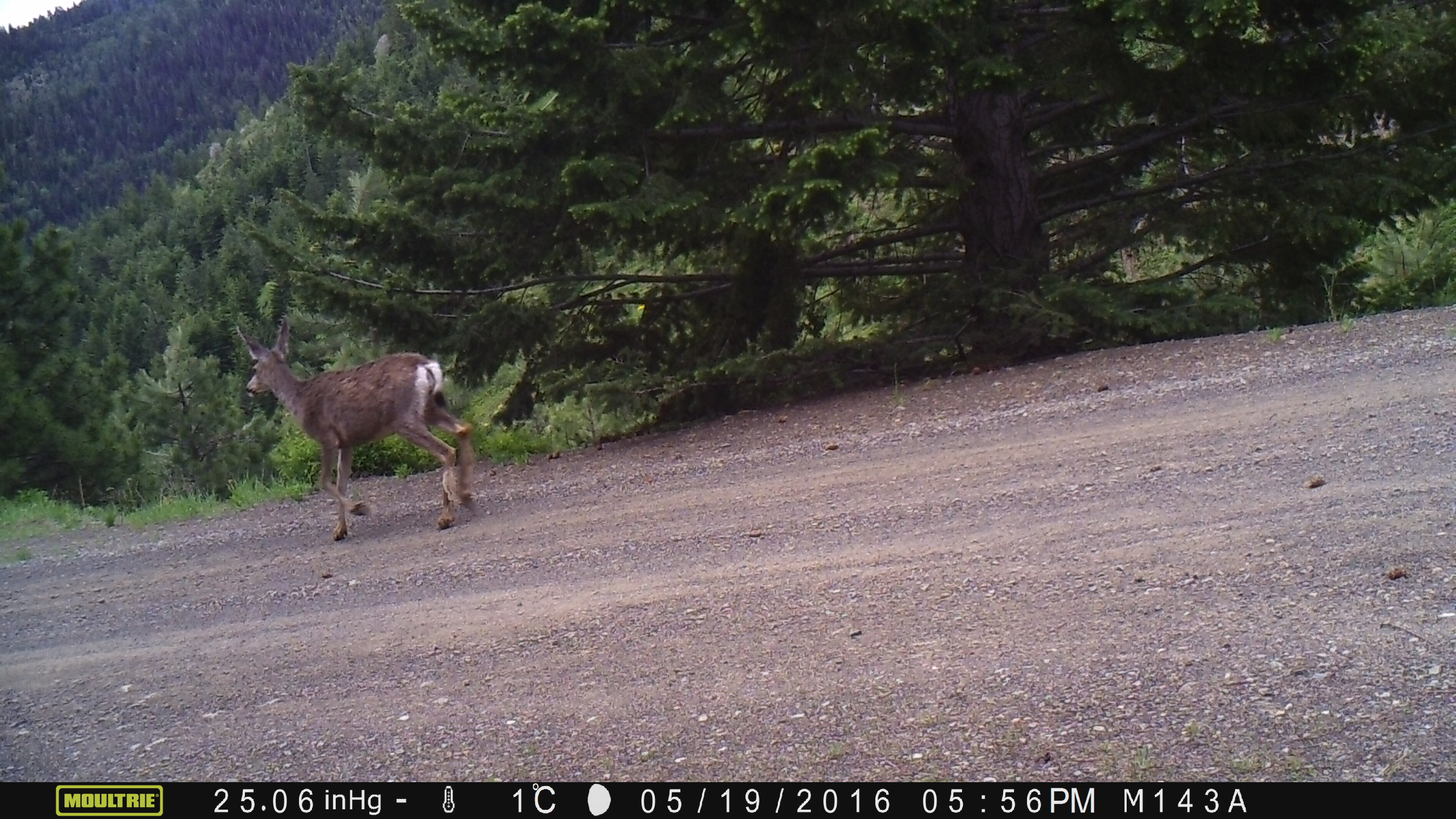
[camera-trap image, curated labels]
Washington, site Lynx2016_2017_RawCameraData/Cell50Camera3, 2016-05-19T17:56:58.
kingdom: Animalia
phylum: Chordata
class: Mammalia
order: Artiodactyla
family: Cervidae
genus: Odocoileus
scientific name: Odocoileus hemionus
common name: mule deer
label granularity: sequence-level